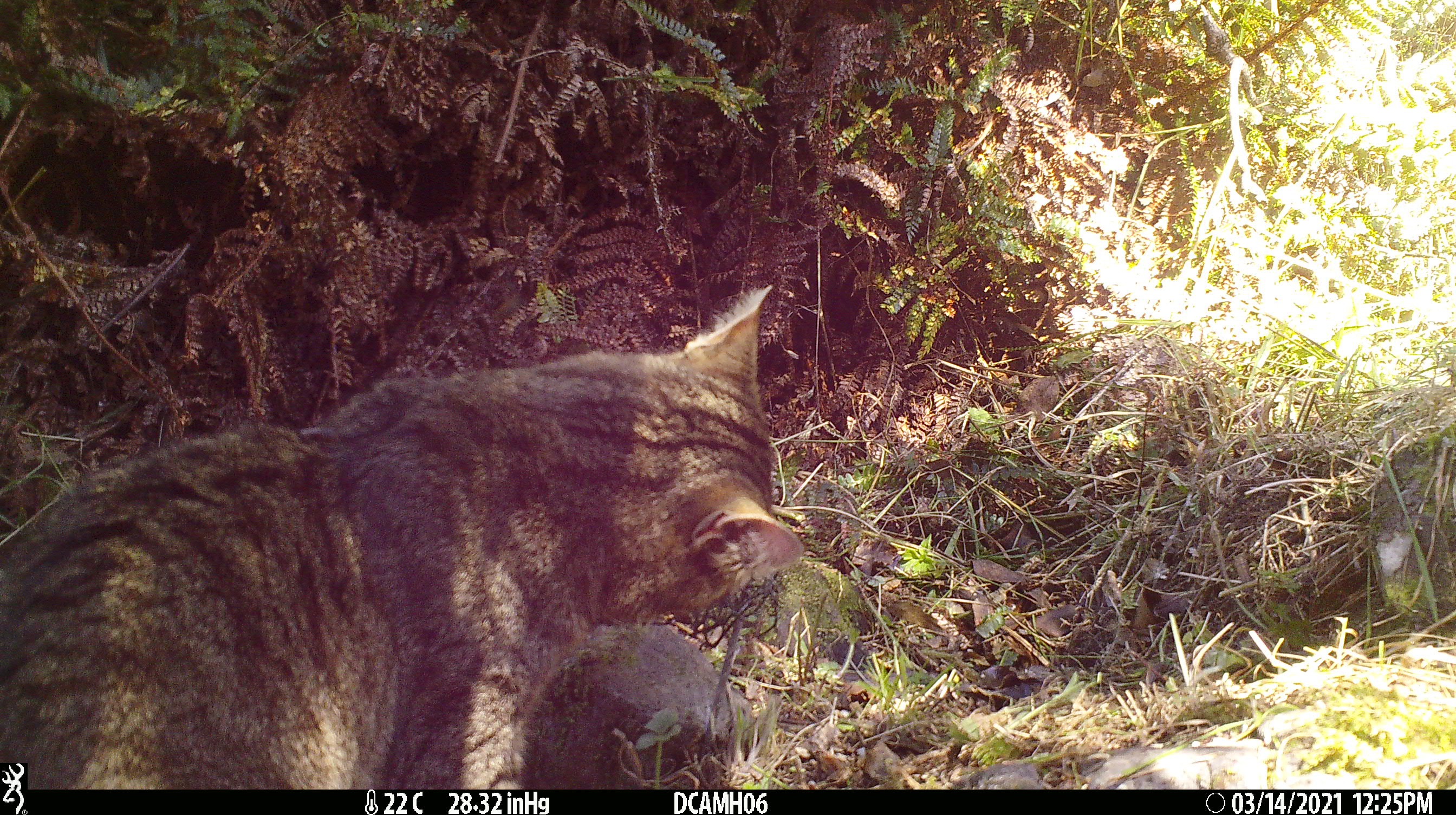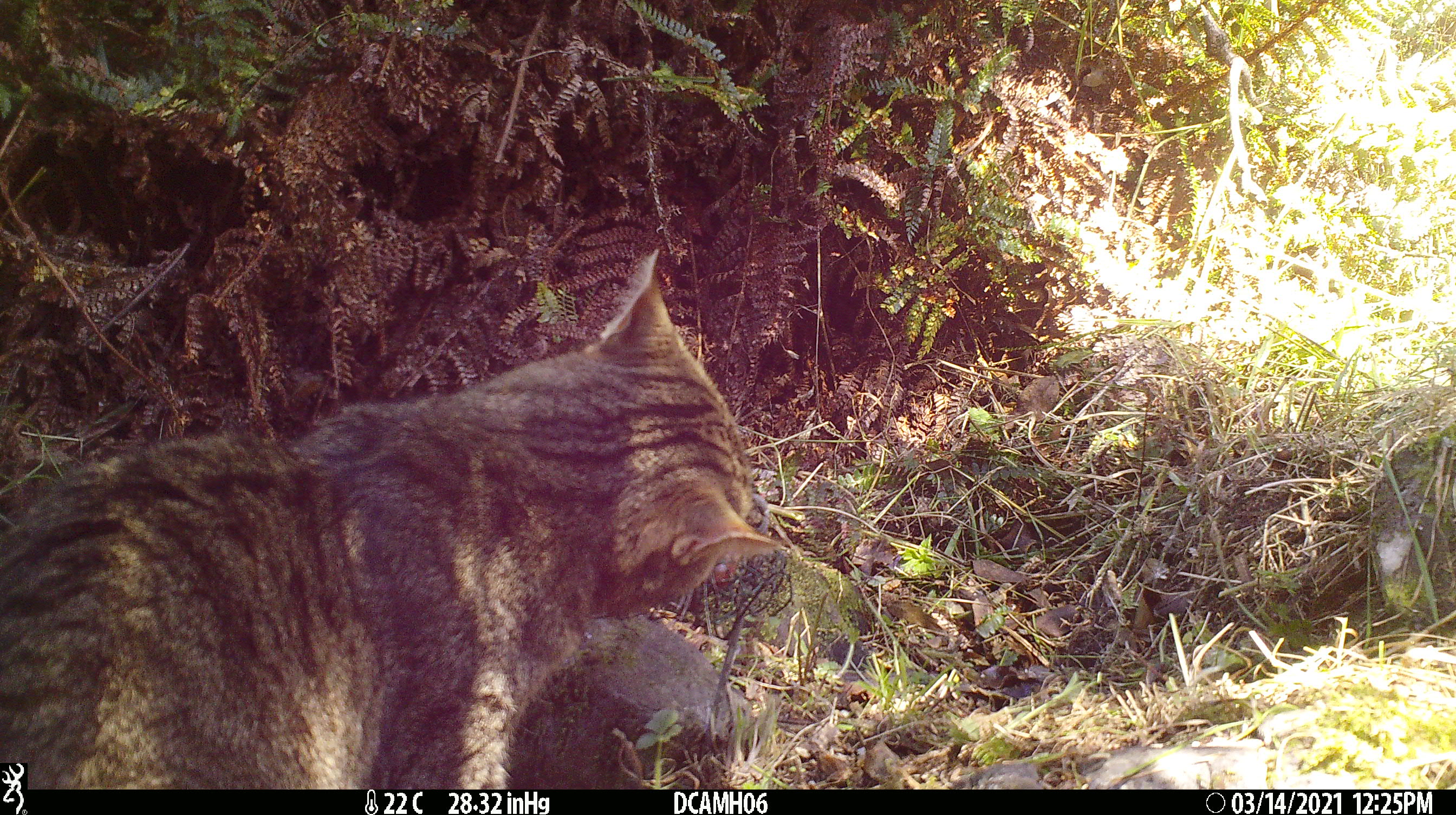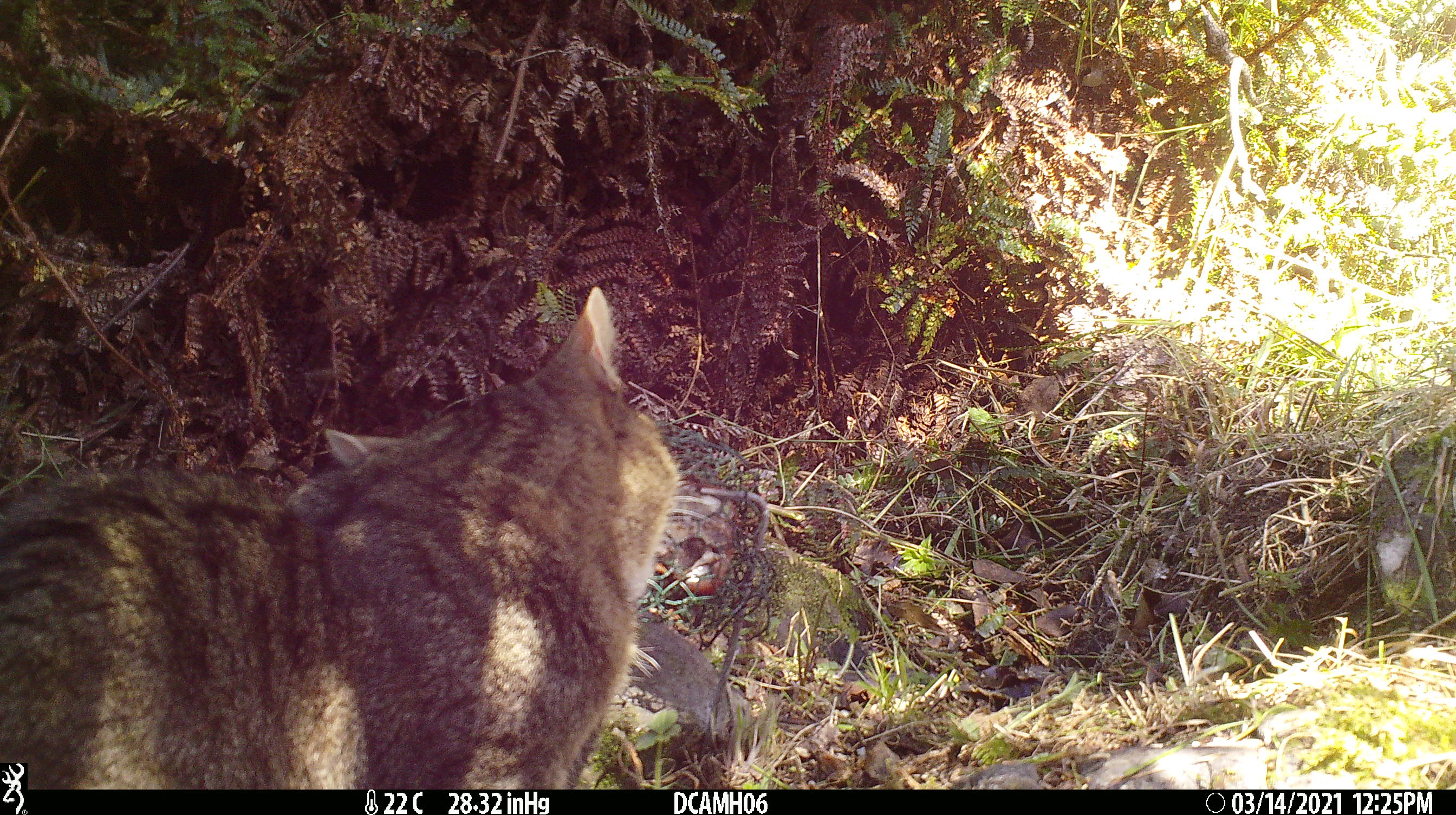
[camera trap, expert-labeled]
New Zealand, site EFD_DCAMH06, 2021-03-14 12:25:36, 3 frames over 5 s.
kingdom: Animalia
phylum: Chordata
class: Mammalia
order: Carnivora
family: Felidae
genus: Felis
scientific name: Felis catus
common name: domestic cat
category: cat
Cat (domestic cat) (Felis catus).